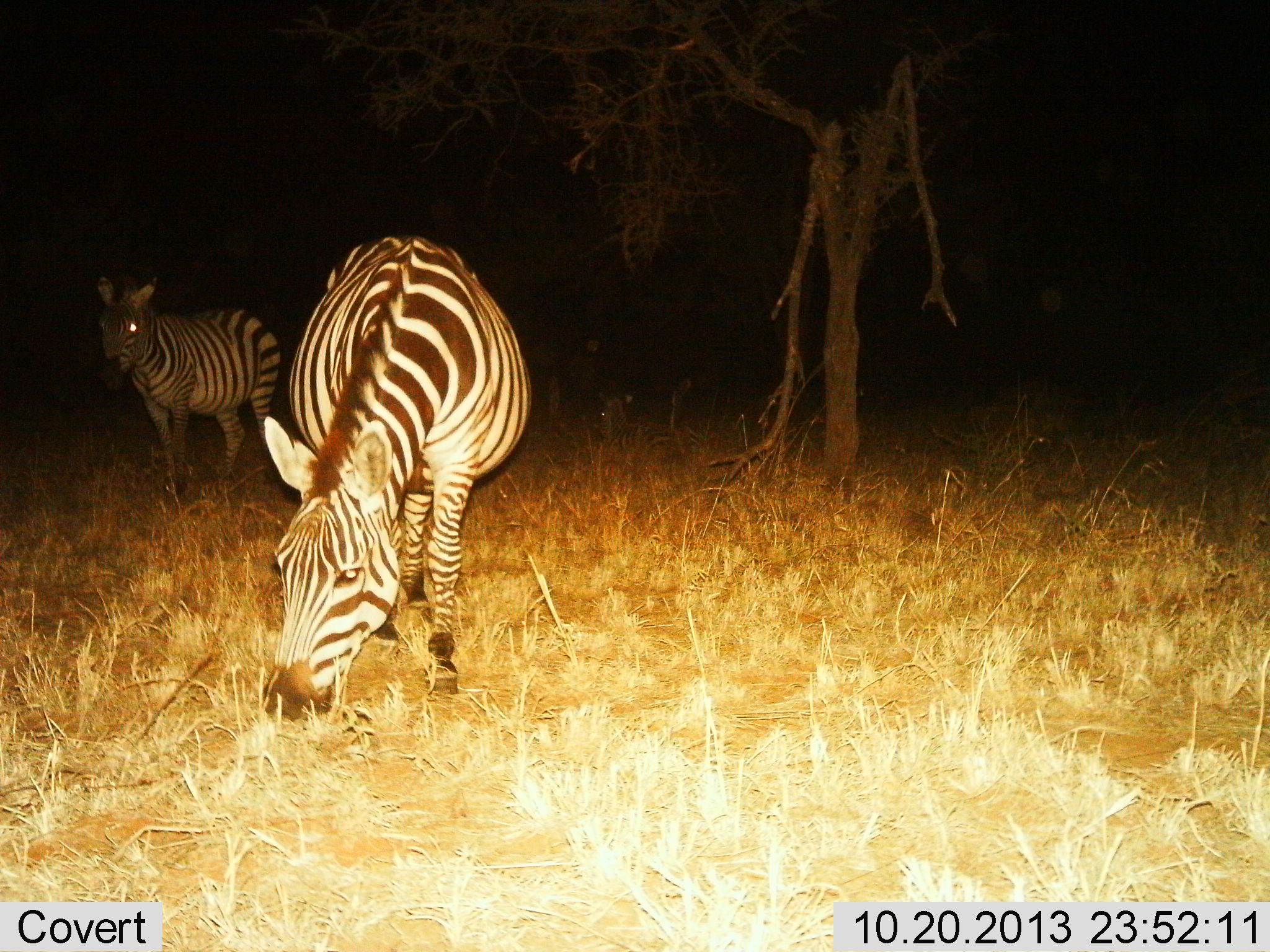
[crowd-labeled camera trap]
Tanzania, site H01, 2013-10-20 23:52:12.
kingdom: Animalia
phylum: Chordata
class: Mammalia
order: Perissodactyla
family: Equidae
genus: Equus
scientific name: Equus quagga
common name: plains zebra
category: zebra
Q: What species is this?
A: Zebra (plains zebra) (Equus quagga).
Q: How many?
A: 2.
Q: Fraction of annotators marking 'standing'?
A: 80%.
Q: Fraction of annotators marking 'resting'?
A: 10%.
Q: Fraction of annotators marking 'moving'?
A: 10%.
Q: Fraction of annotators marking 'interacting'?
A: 0%.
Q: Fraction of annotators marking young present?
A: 0%.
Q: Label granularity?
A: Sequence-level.